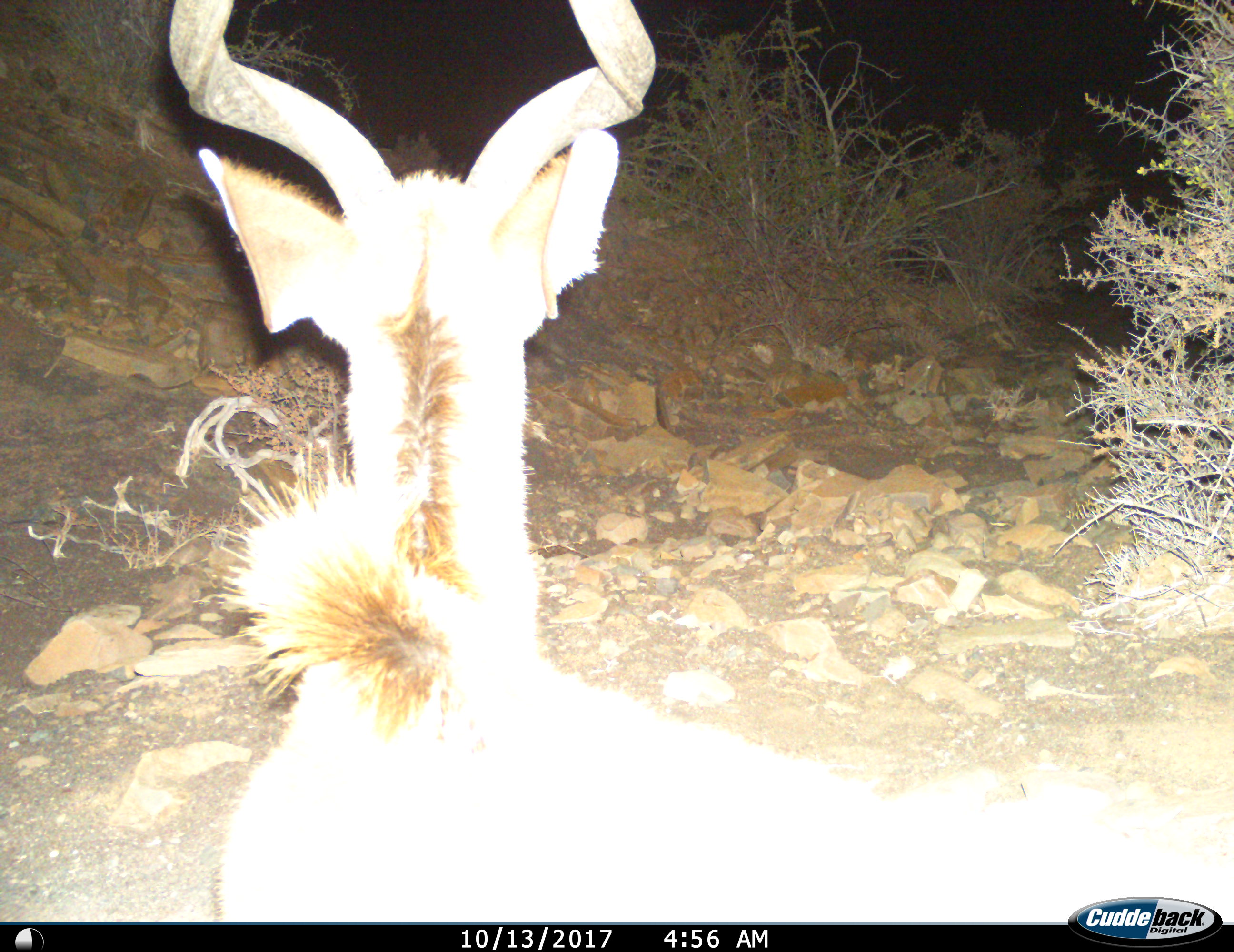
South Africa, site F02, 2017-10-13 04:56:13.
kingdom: Animalia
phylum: Chordata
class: Mammalia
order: Artiodactyla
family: Bovidae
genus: Tragelaphus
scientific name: Tragelaphus strepsiceros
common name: greater kudu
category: kudu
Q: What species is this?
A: Kudu (greater kudu) (Tragelaphus strepsiceros).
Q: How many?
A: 1.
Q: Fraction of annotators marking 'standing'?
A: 50%.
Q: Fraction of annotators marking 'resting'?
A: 25%.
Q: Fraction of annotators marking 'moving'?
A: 38%.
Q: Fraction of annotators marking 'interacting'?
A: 0%.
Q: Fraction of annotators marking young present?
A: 0%.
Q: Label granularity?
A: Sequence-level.